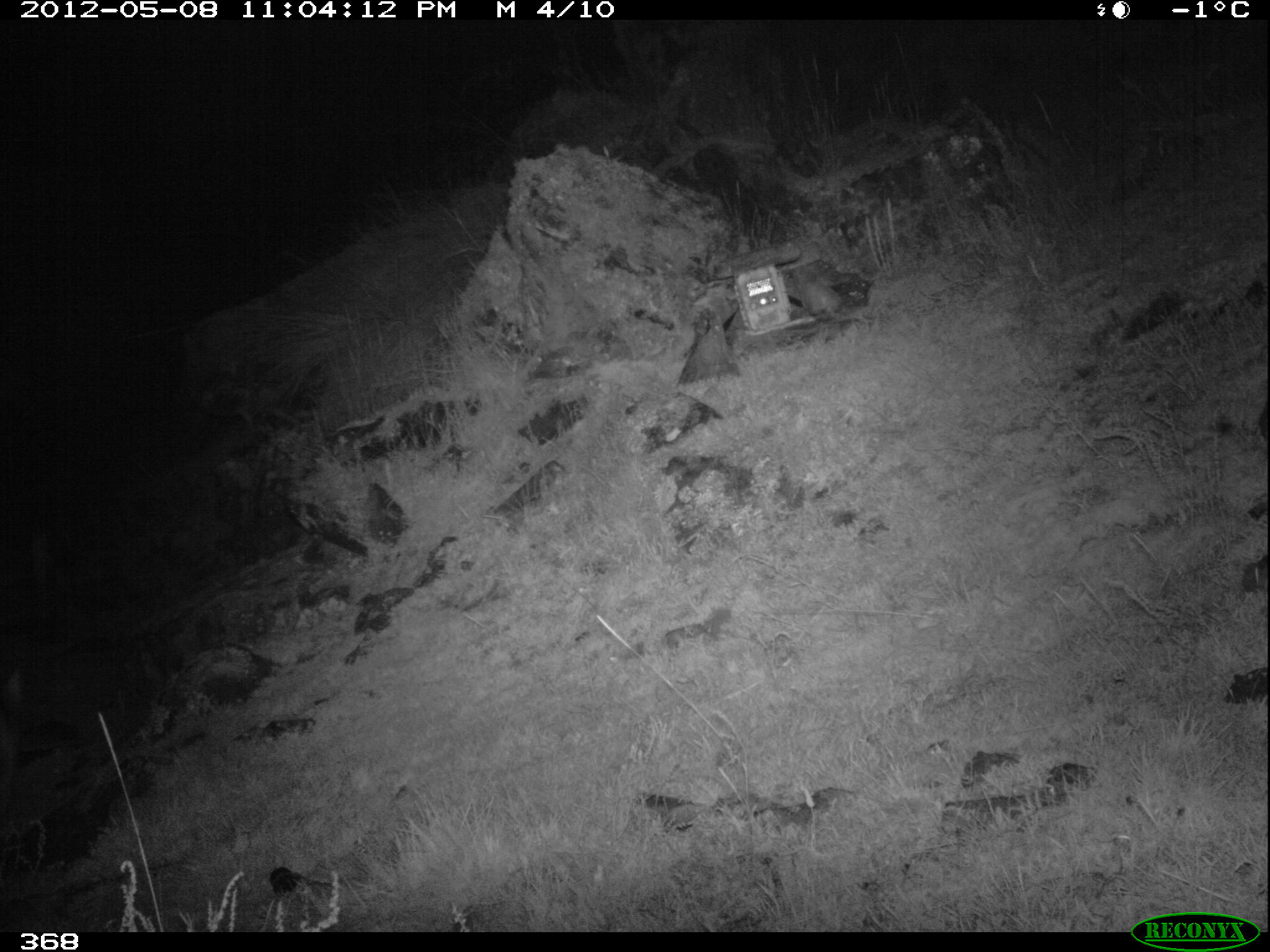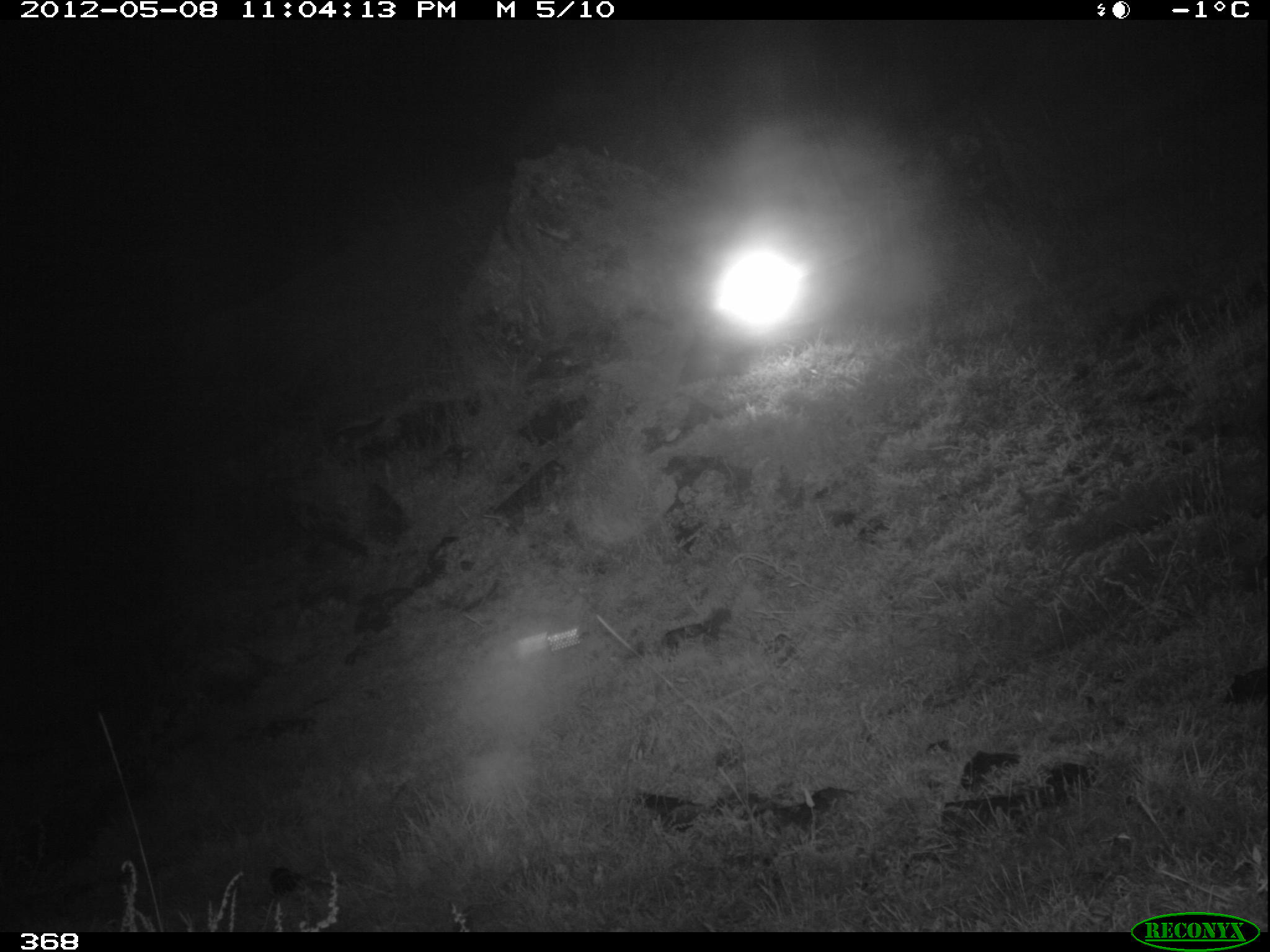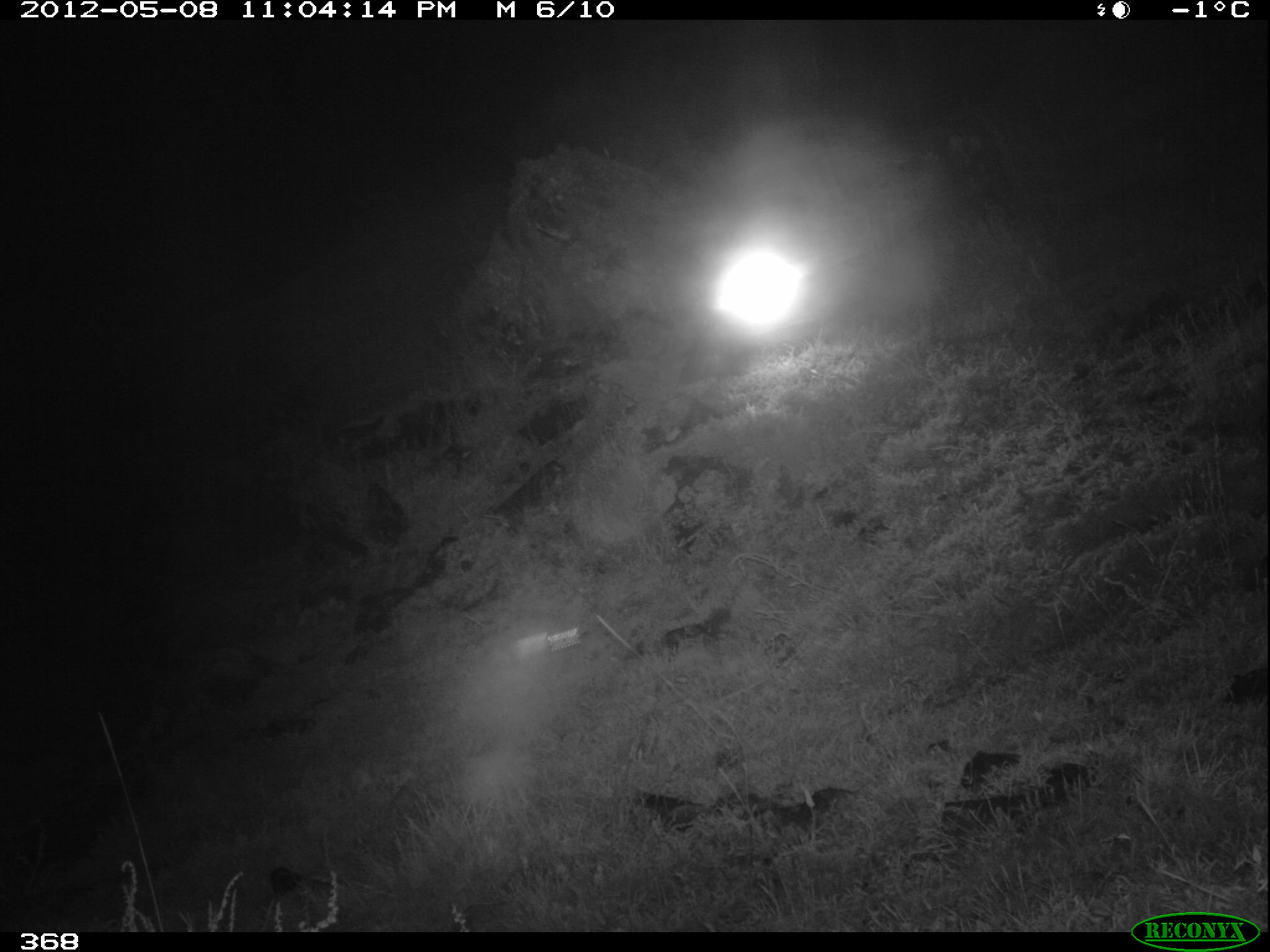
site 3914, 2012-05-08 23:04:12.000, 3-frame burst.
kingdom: Animalia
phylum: Chordata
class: Mammalia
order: Carnivora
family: Canidae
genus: Lycalopex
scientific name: Lycalopex culpaeus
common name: culpeo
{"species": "Lycalopex culpaeus (culpeo)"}